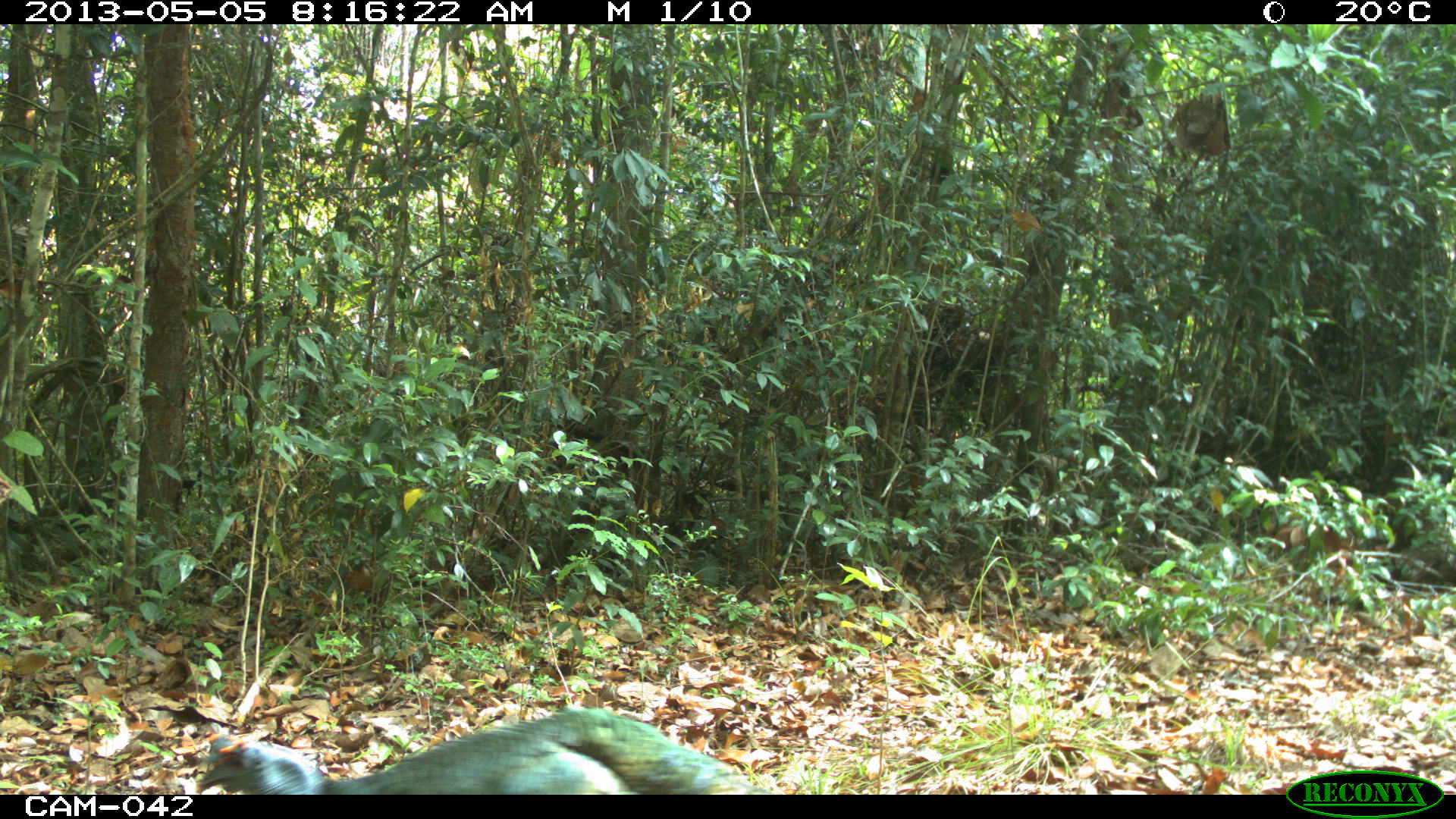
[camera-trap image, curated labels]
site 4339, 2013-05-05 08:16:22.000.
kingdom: Animalia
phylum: Chordata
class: Aves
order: Galliformes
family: Phasianidae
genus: Meleagris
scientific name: Meleagris ocellata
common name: ocellated turkey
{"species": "Meleagris ocellata (ocellated turkey)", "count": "2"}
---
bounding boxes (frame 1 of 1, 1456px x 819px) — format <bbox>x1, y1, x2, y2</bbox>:
meleagris ocellata: <bbox>189, 707, 765, 795</bbox>